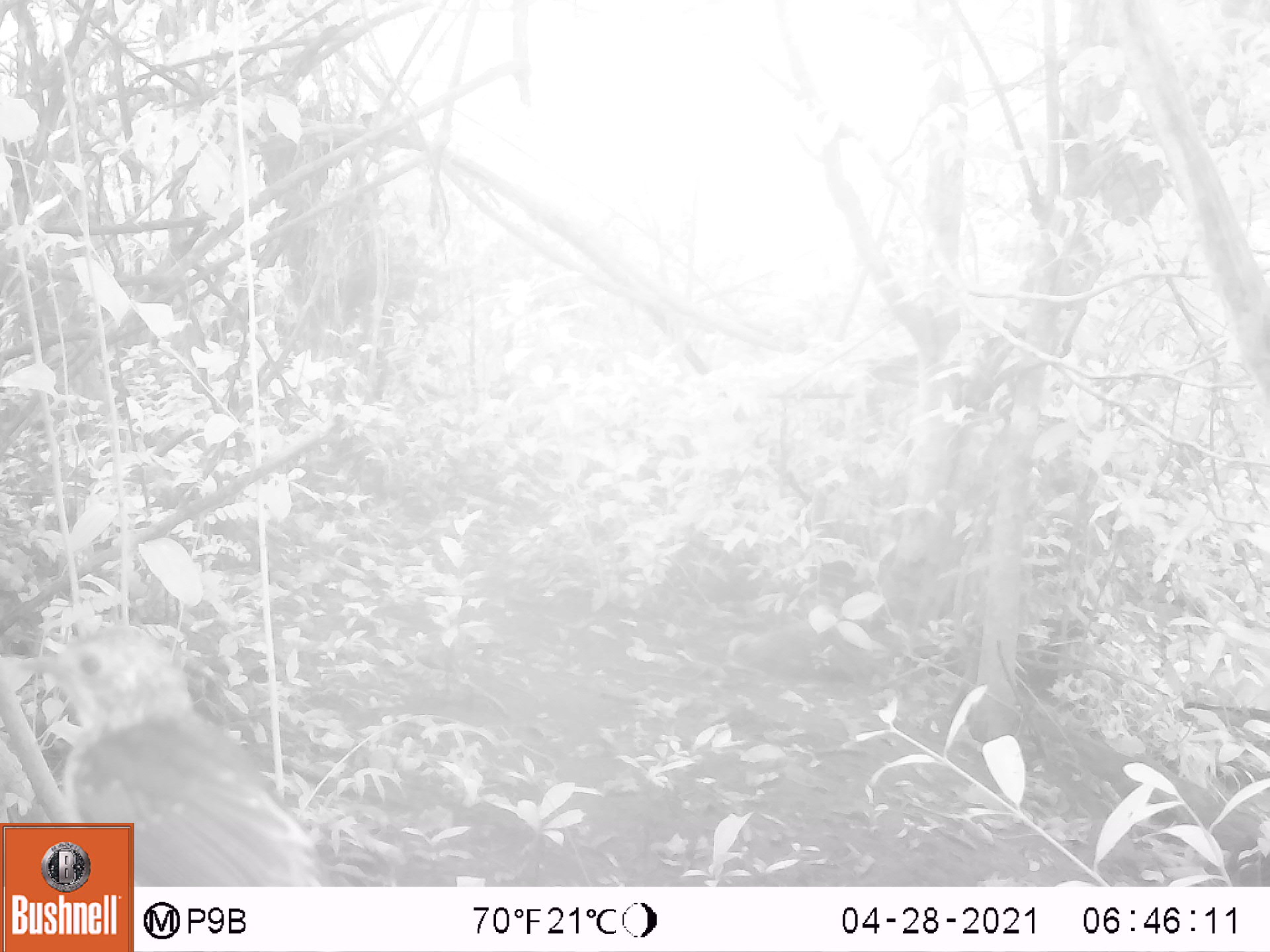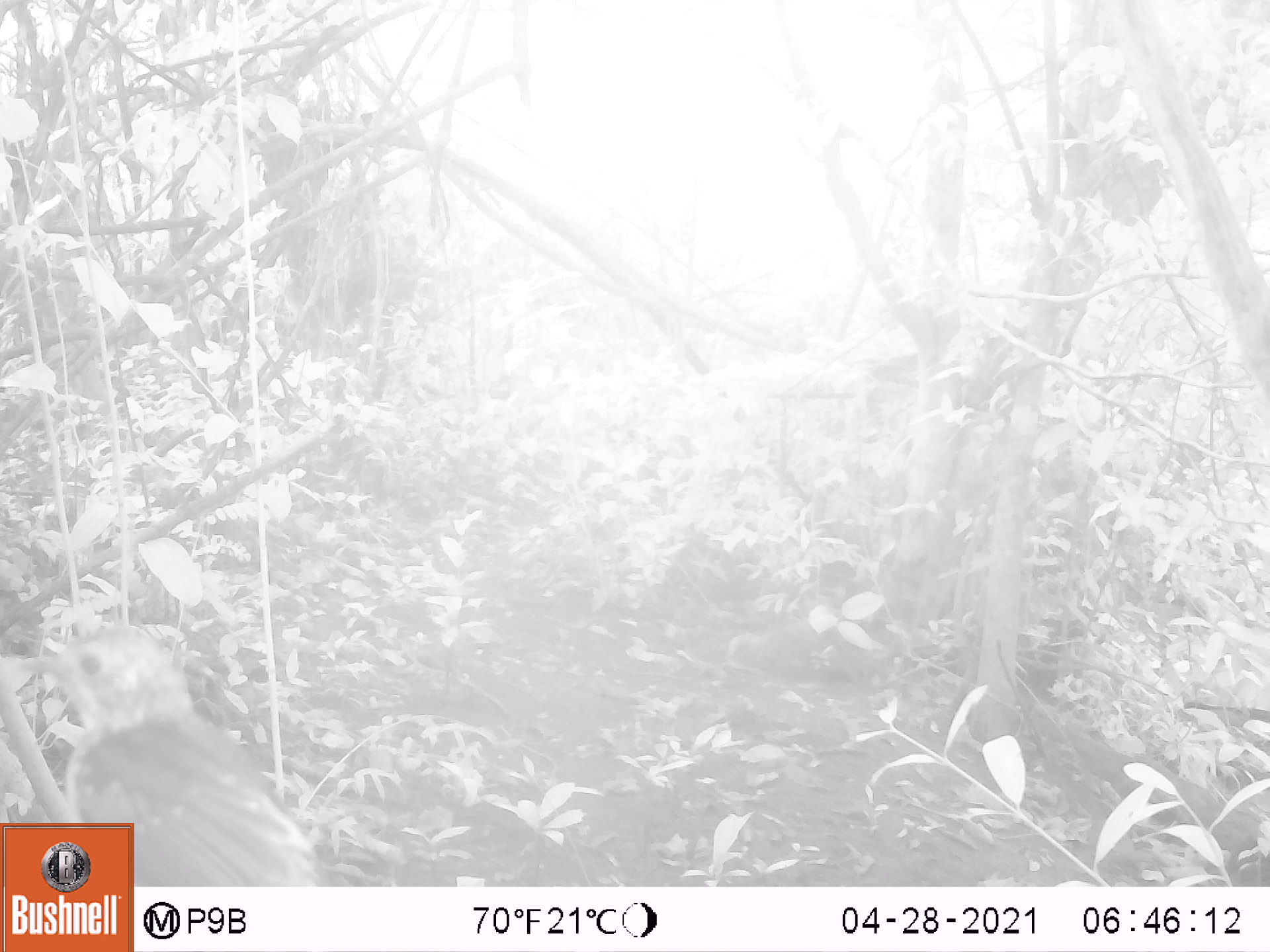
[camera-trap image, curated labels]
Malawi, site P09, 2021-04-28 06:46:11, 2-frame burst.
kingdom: Animalia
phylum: Chordata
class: Aves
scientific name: Aves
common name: bird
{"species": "bird (Aves)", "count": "1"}